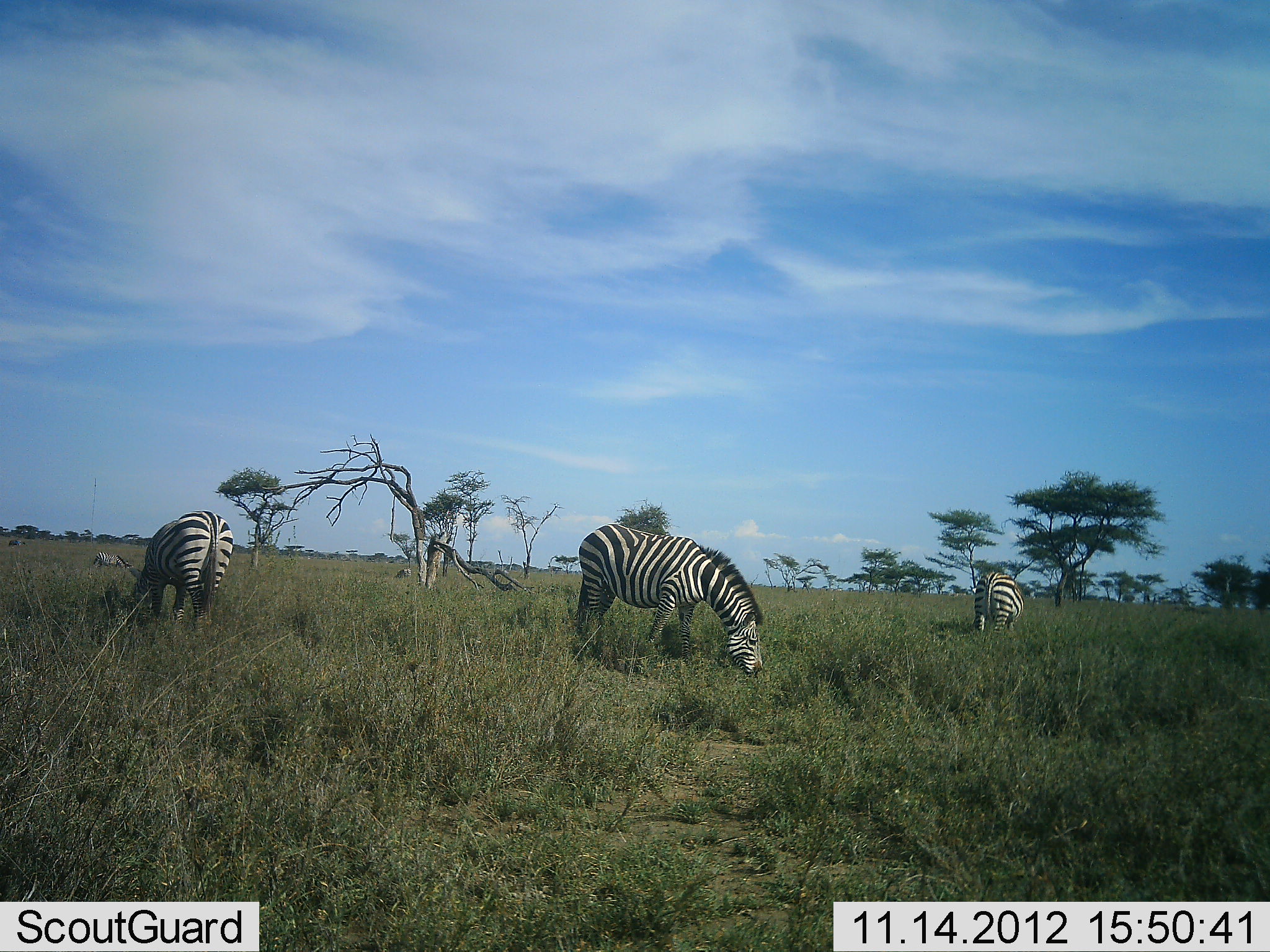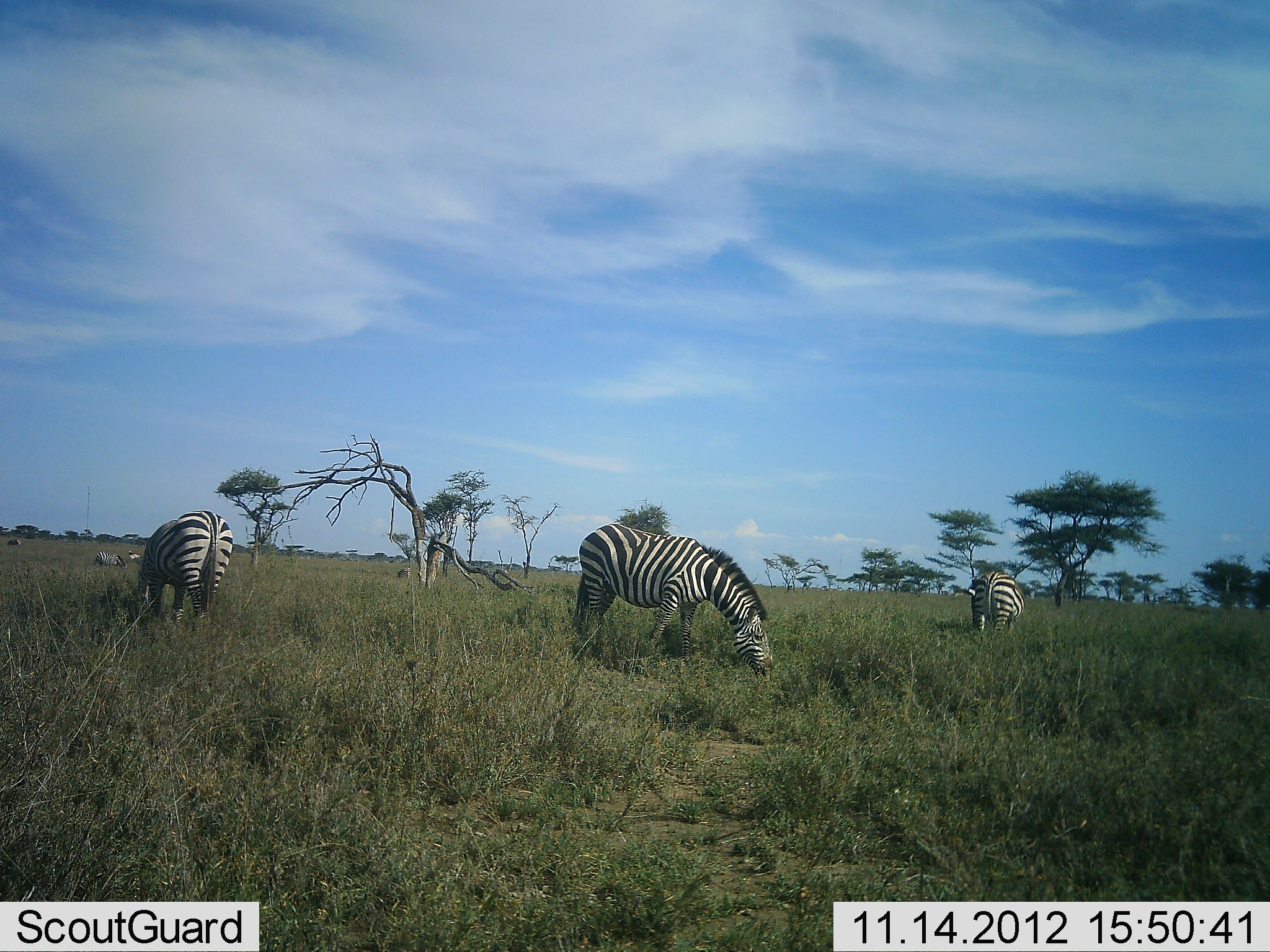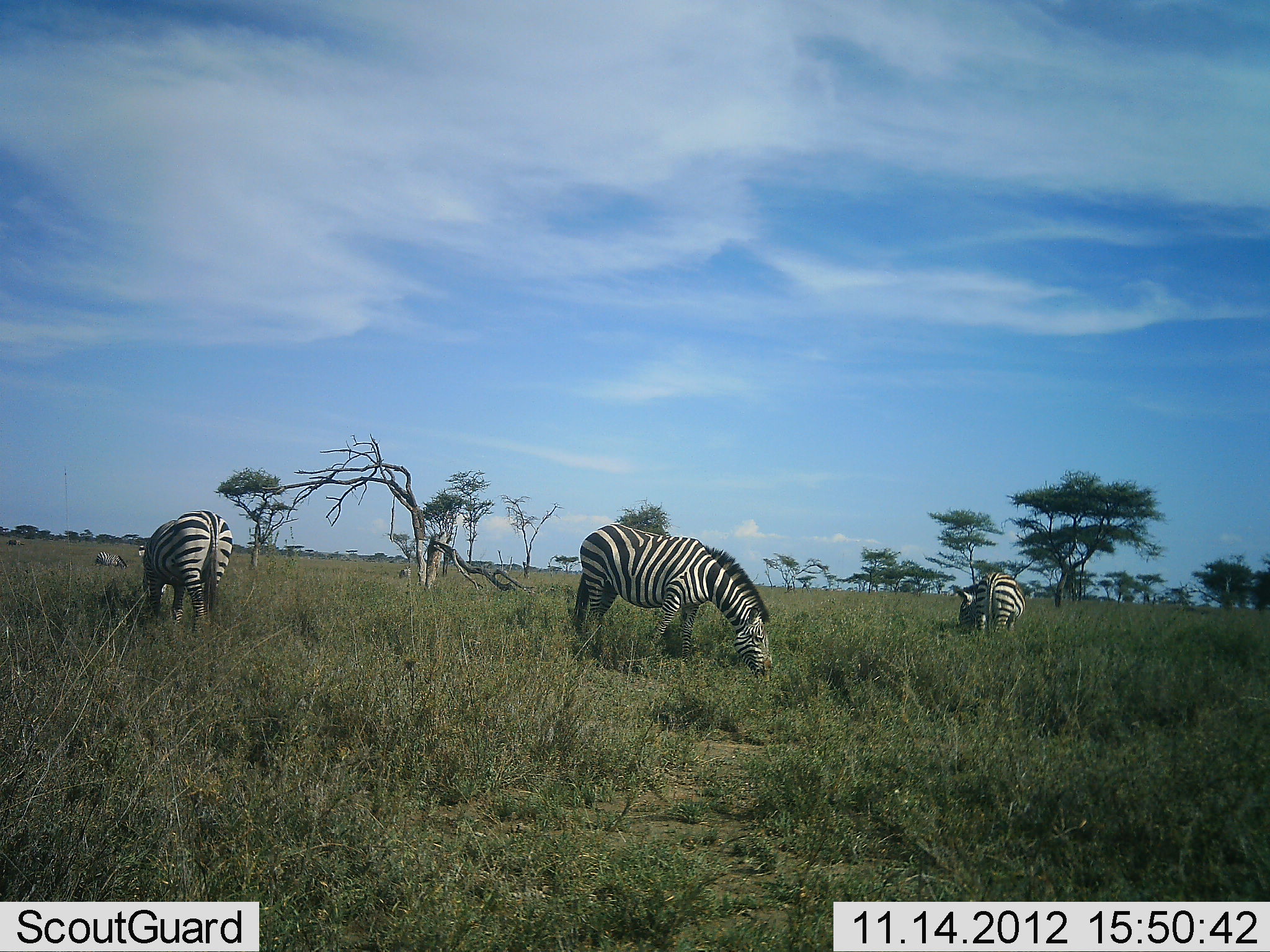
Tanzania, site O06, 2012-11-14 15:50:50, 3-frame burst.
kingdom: Animalia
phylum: Chordata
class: Mammalia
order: Perissodactyla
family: Equidae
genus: Equus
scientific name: Equus quagga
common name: plains zebra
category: zebra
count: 4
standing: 30%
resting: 0%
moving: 0%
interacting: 0%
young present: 0%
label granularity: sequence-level